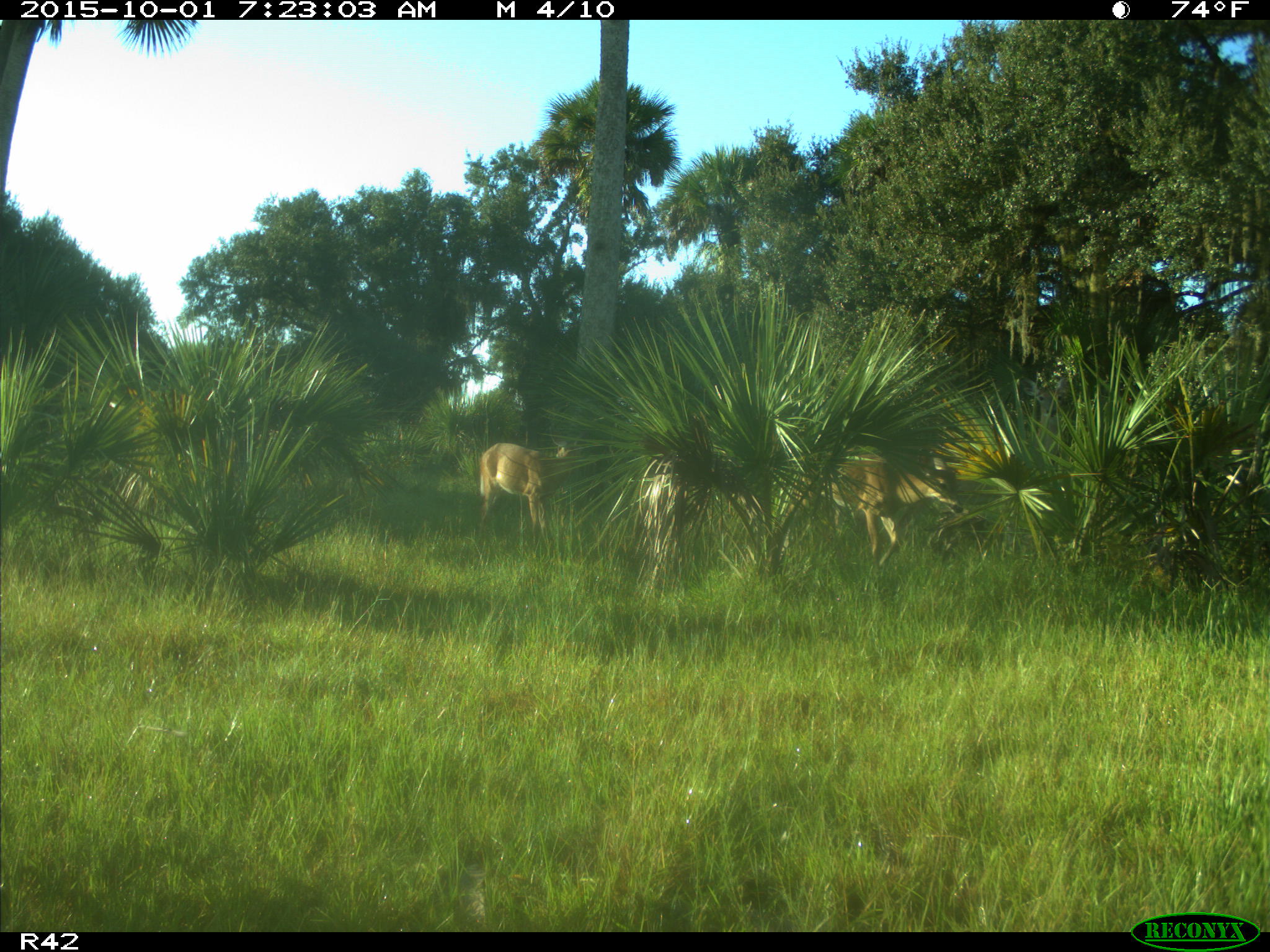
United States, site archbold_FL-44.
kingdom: Animalia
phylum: Chordata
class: Mammalia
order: Artiodactyla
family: Cervidae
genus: Odocoileus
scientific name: Odocoileus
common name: deer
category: unidentified deer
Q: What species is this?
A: Unidentified deer (deer) (Odocoileus).